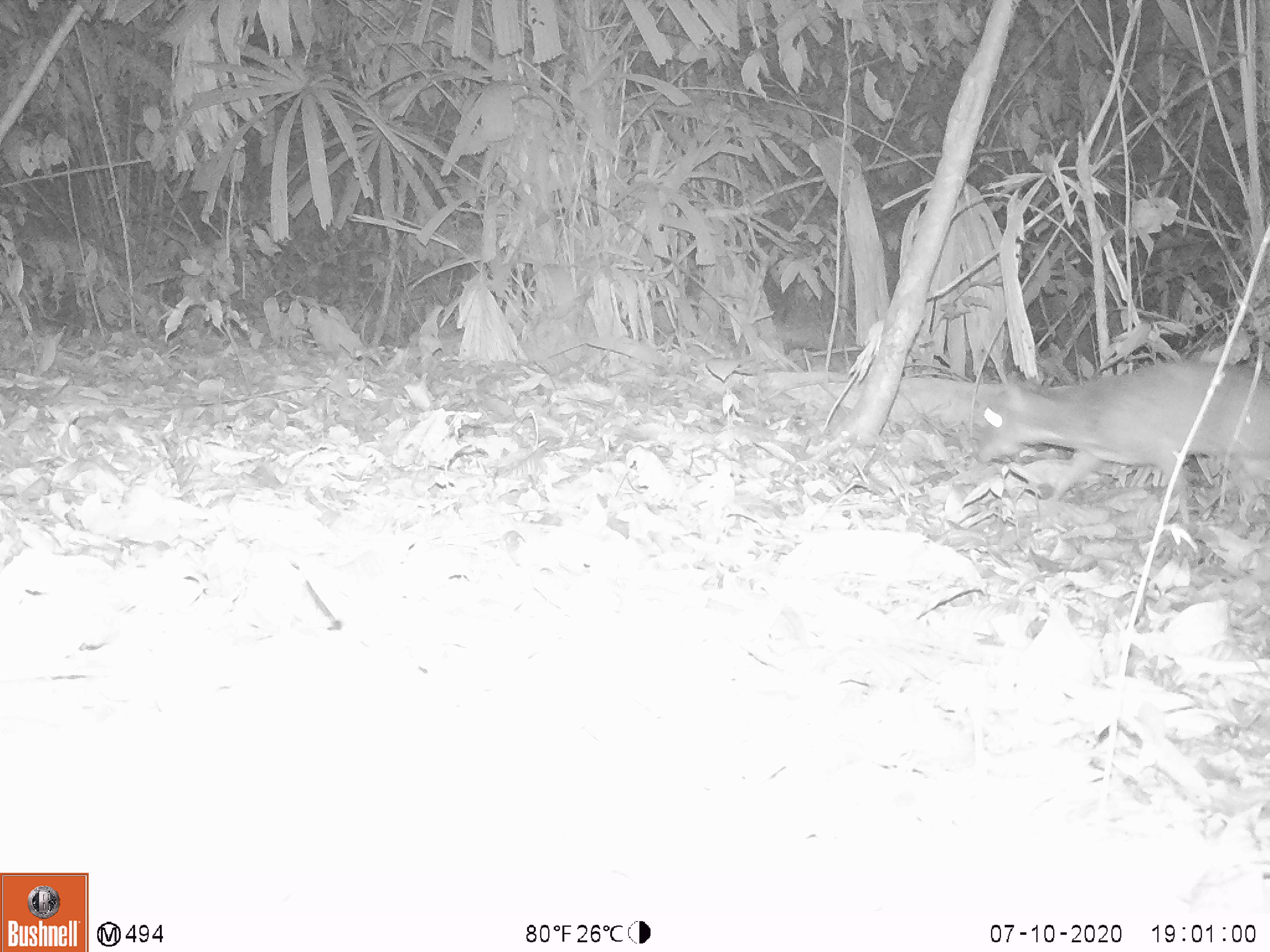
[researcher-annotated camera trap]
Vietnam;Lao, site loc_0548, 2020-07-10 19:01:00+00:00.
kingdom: Animalia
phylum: Chordata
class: Mammalia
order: Artiodactyla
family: Tragulidae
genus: Moschiola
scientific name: Moschiola meminna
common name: chevrotain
Chevrotain (Moschiola meminna). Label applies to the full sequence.